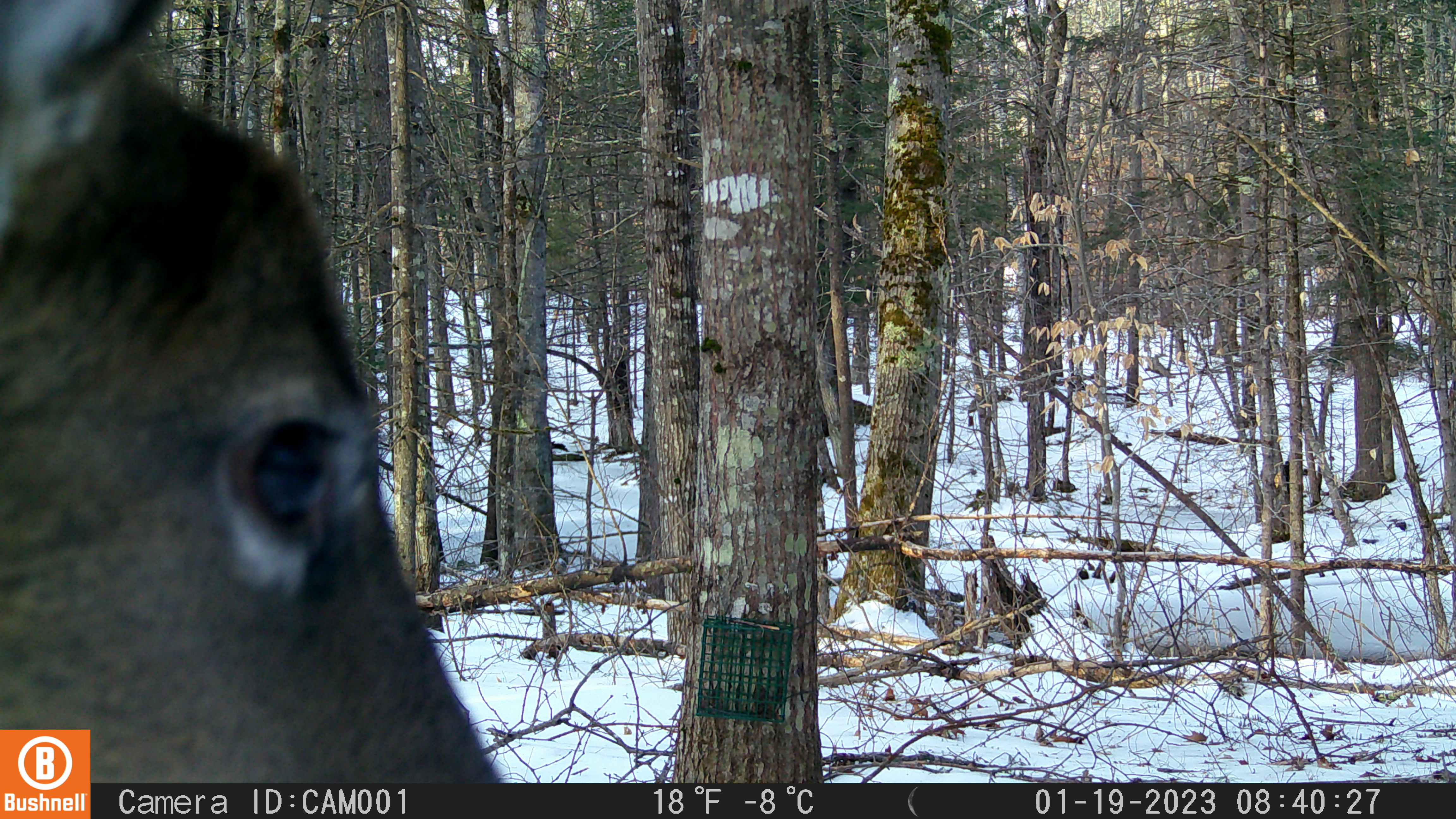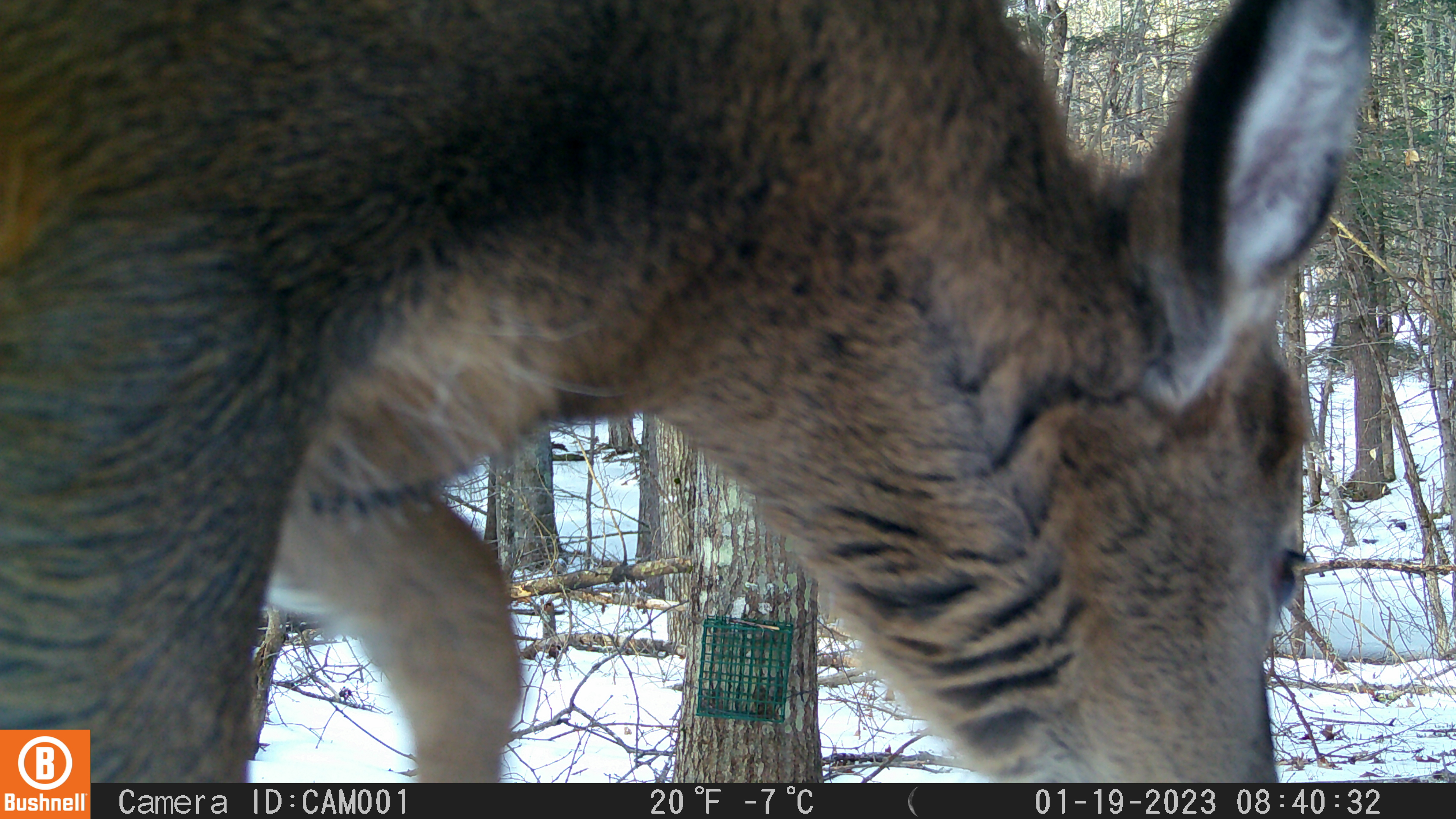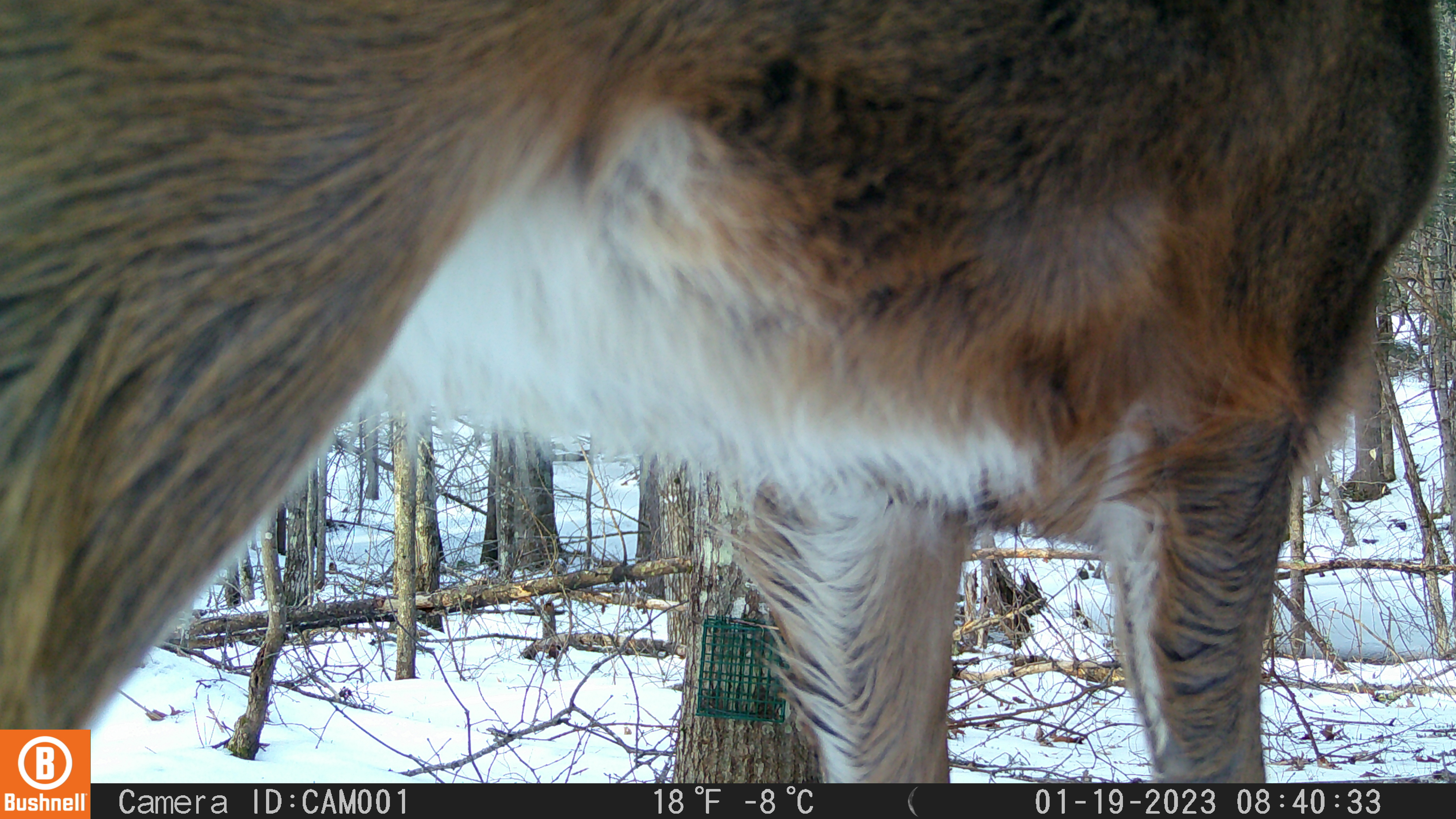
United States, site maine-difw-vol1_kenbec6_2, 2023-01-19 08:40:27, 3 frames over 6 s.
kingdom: Animalia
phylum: Chordata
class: Mammalia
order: Artiodactyla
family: Cervidae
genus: Odocoileus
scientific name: Odocoileus virginianus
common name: white-tailed deer